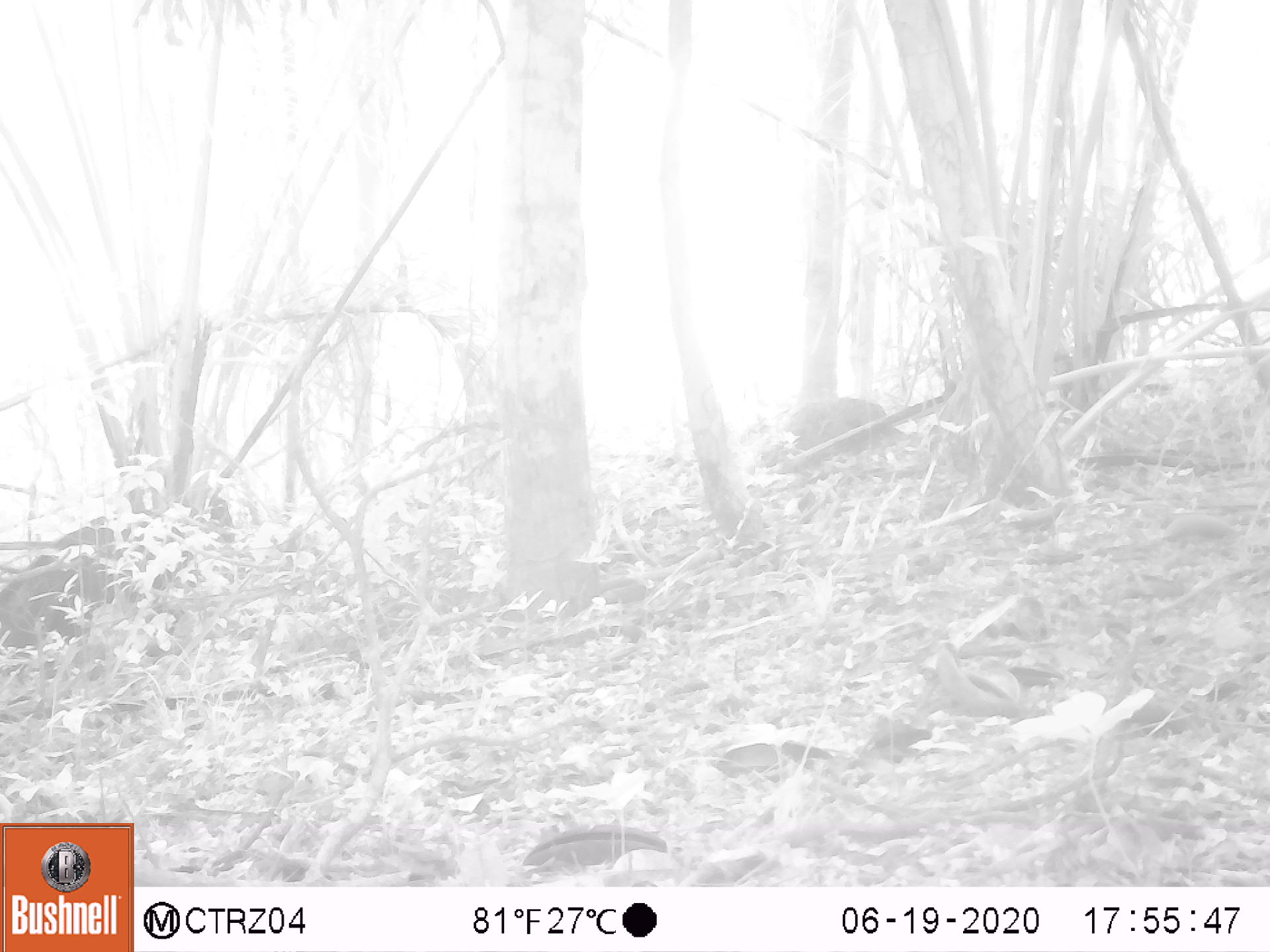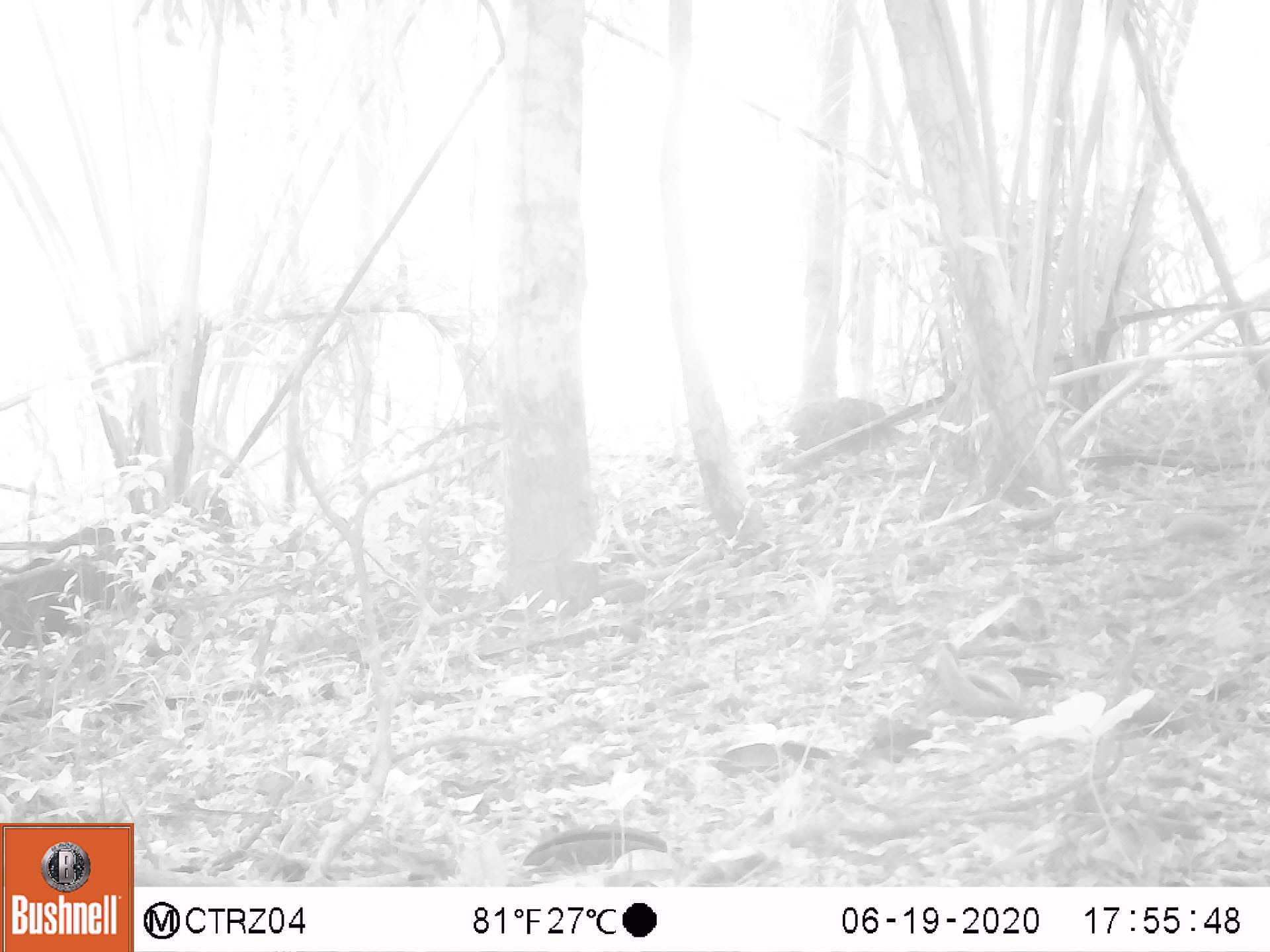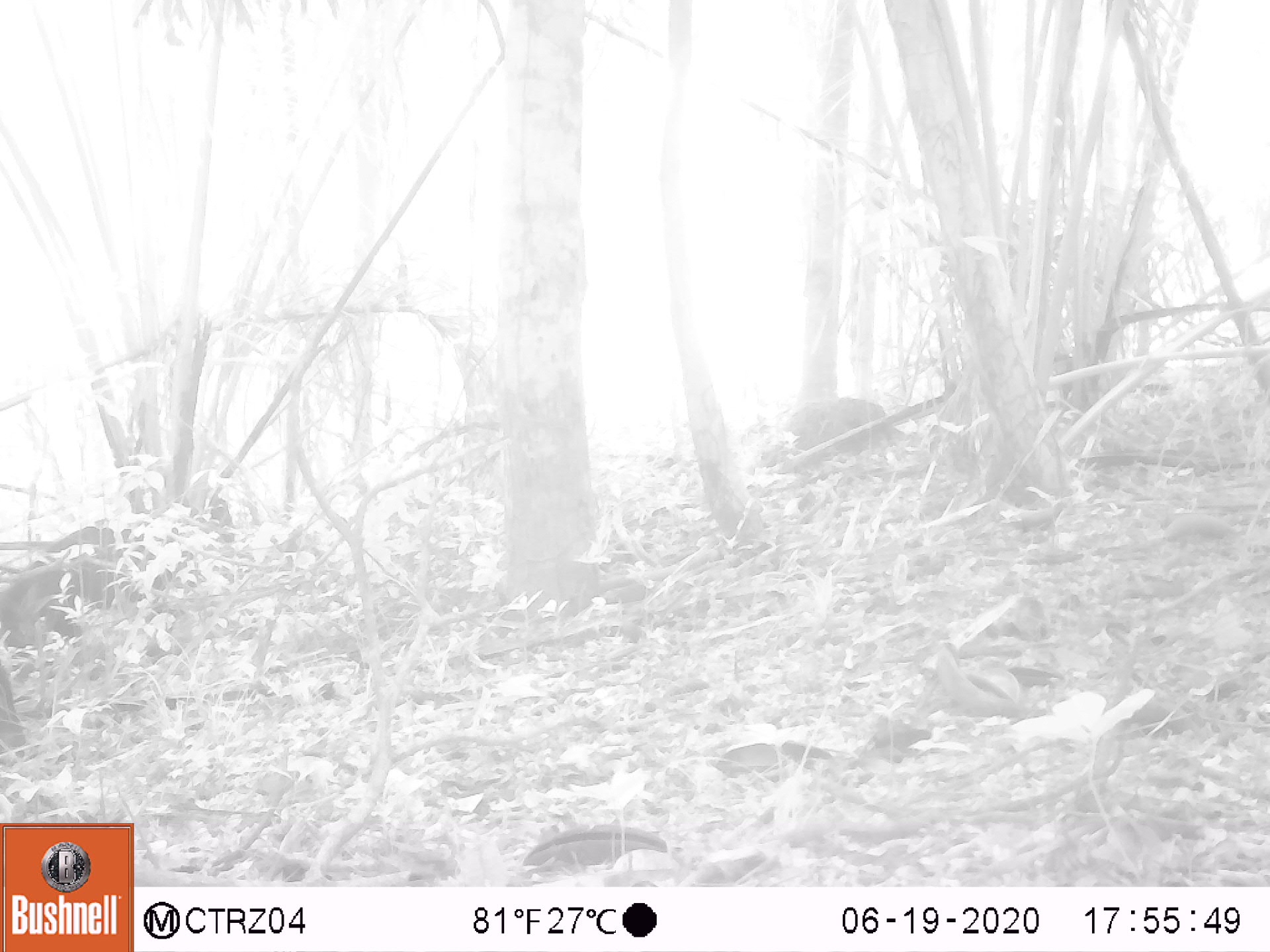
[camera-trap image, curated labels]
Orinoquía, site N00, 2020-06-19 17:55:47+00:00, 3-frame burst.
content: unidentified animal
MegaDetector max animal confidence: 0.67